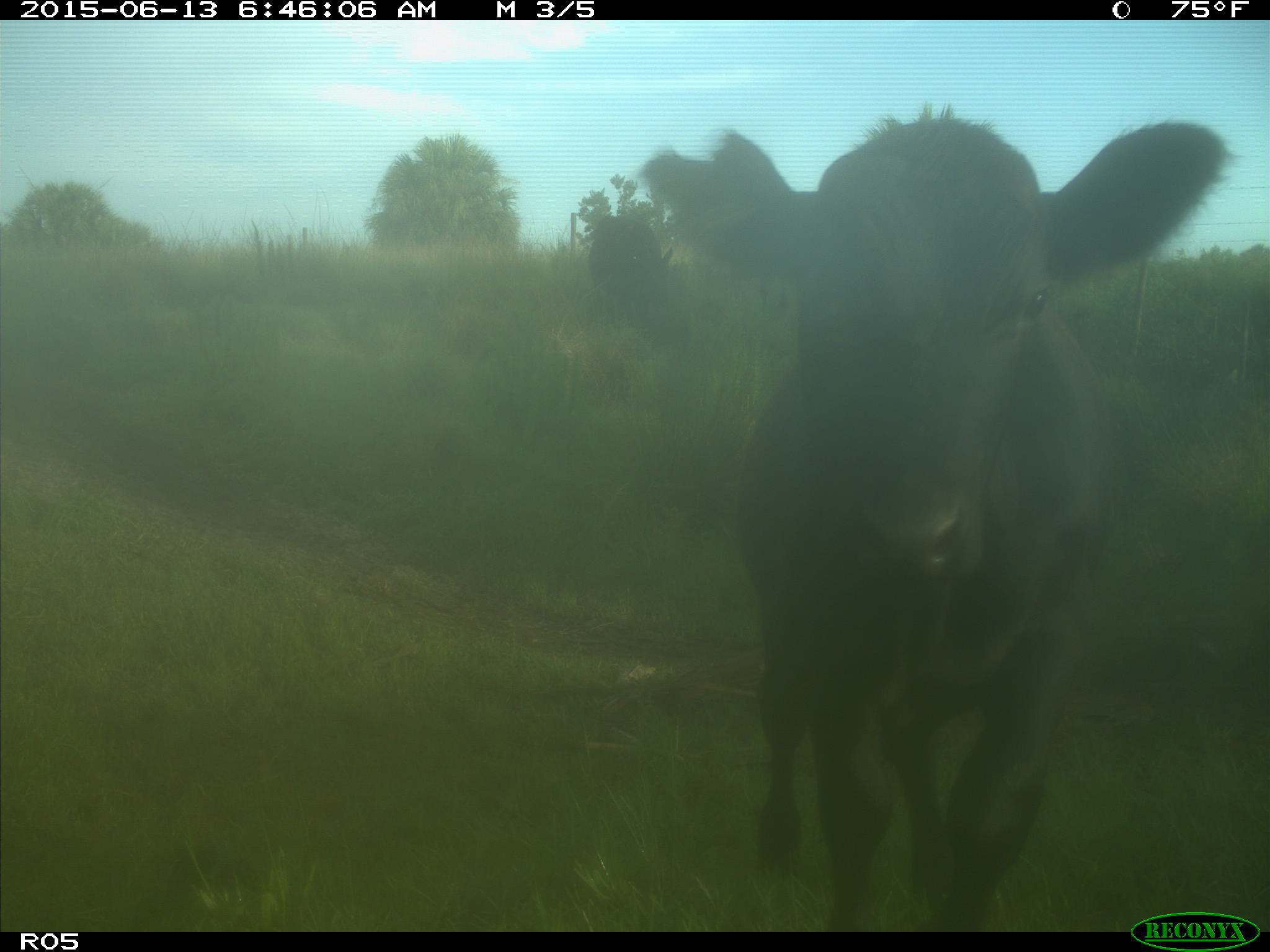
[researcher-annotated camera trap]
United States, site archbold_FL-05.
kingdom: Animalia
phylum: Chordata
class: Mammalia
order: Artiodactyla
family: Bovidae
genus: Bos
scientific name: Bos taurus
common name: domestic cow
Bos taurus (domestic cow).